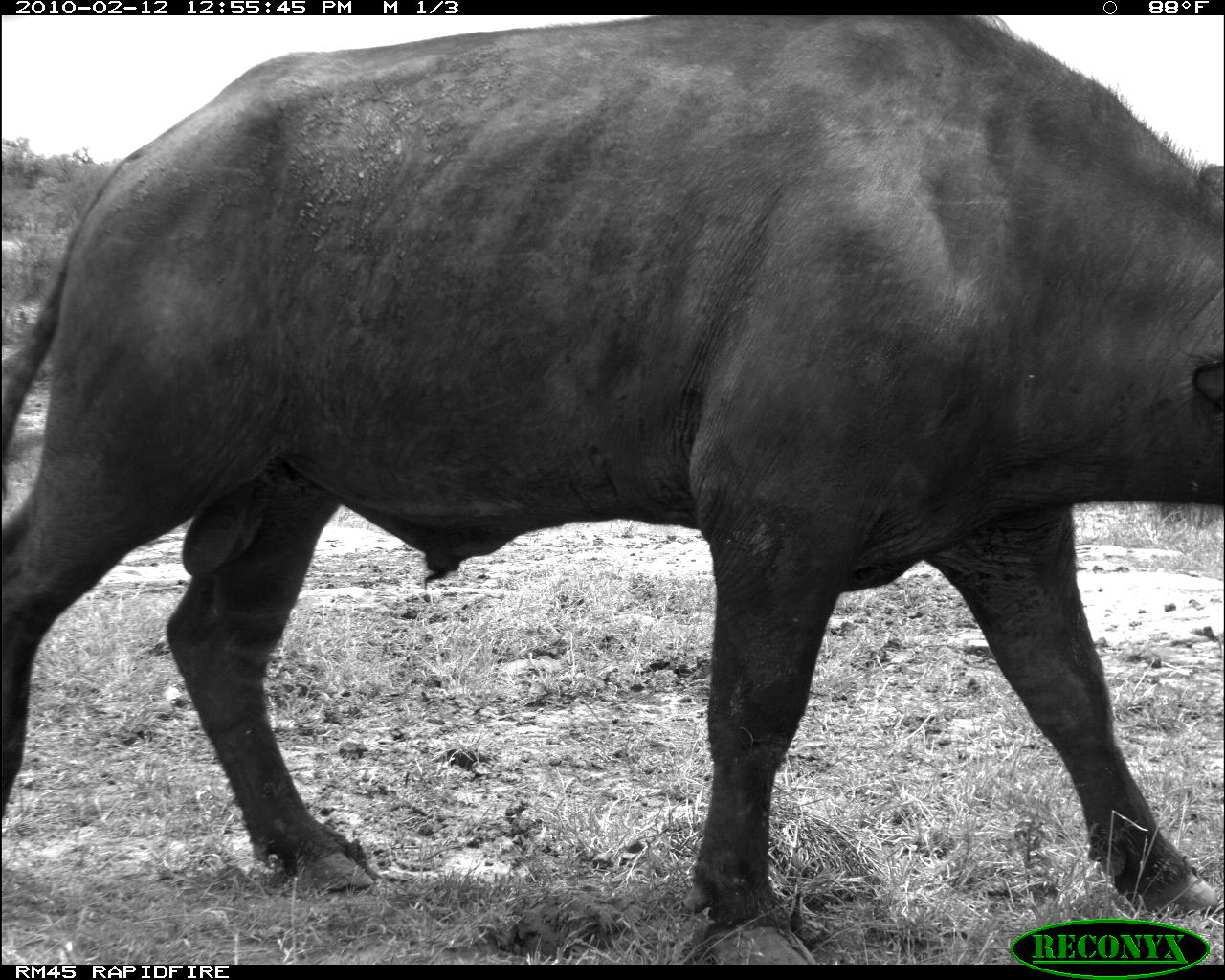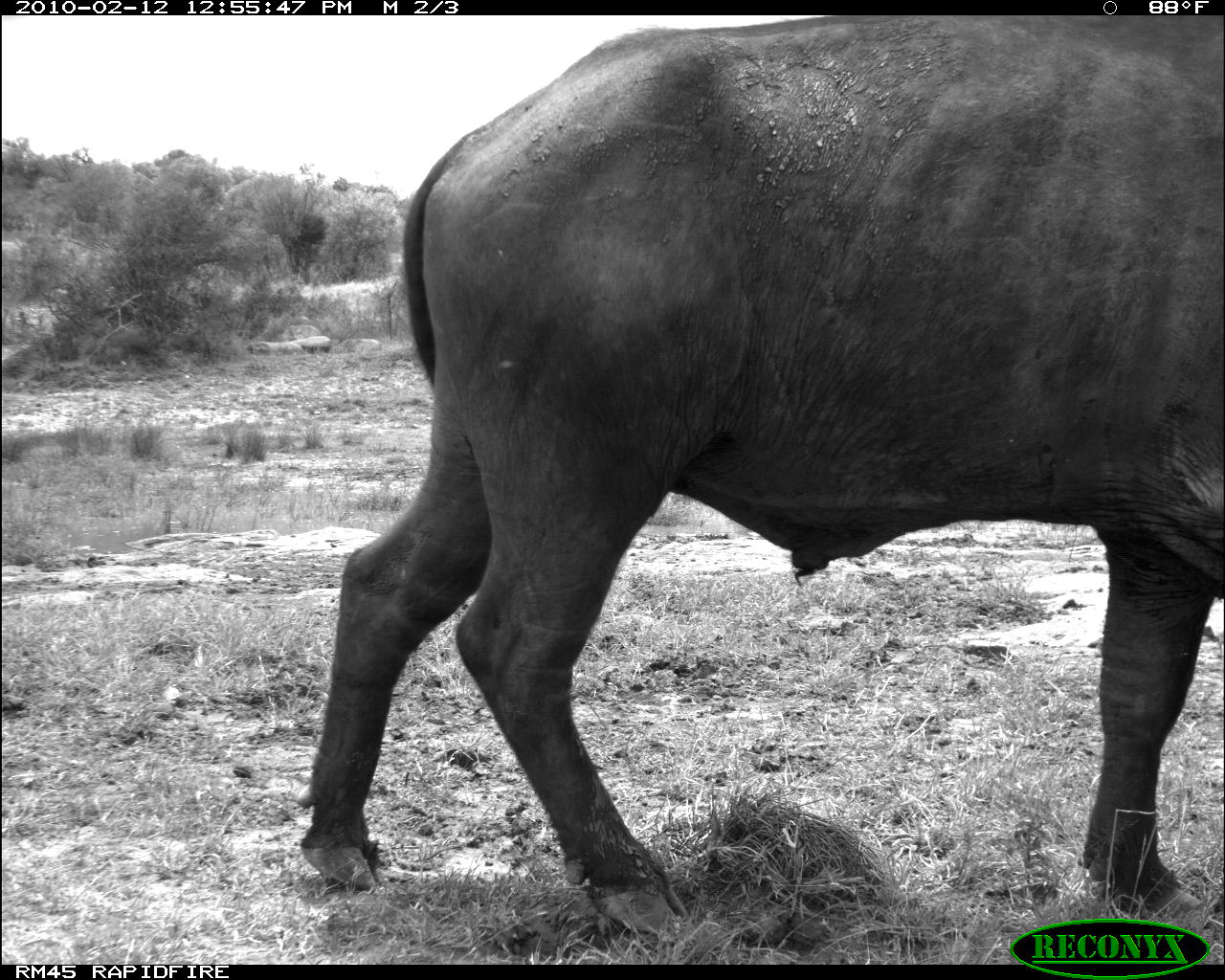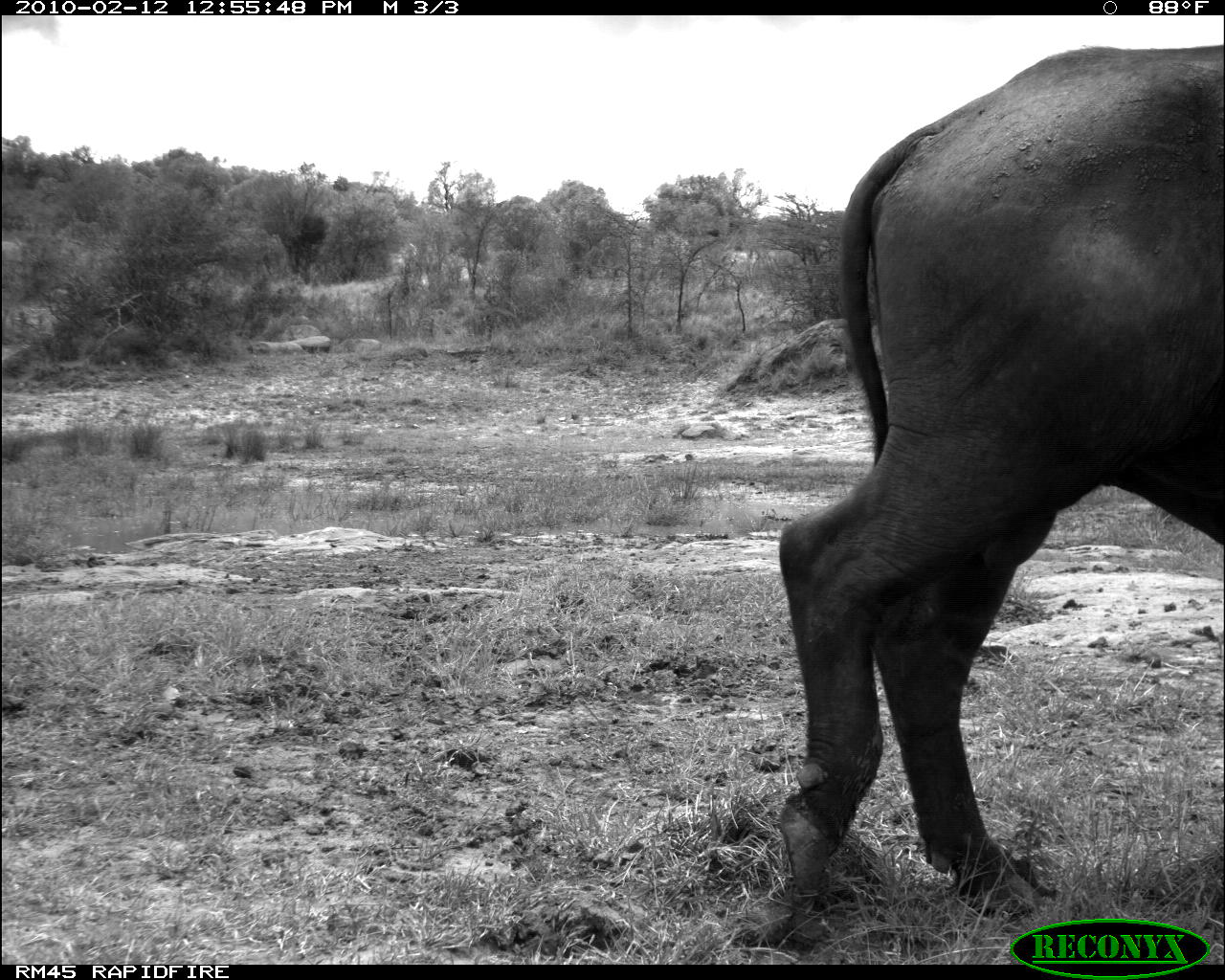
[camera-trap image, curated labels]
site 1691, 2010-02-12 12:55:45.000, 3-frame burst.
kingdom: Animalia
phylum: Chordata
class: Mammalia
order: Artiodactyla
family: Bovidae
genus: Syncerus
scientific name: Syncerus caffer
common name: african buffalo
Syncerus caffer (african buffalo), count 1.